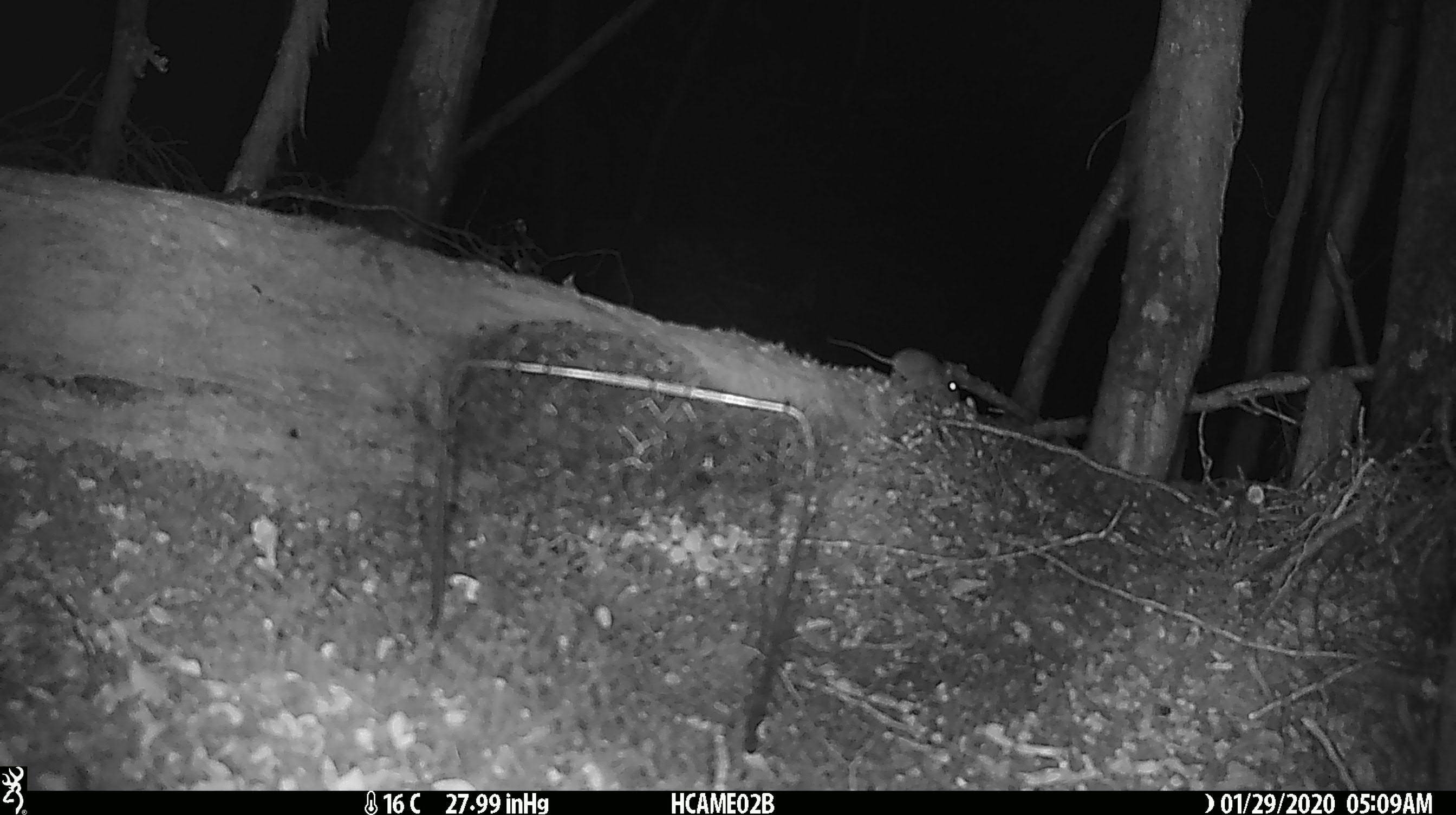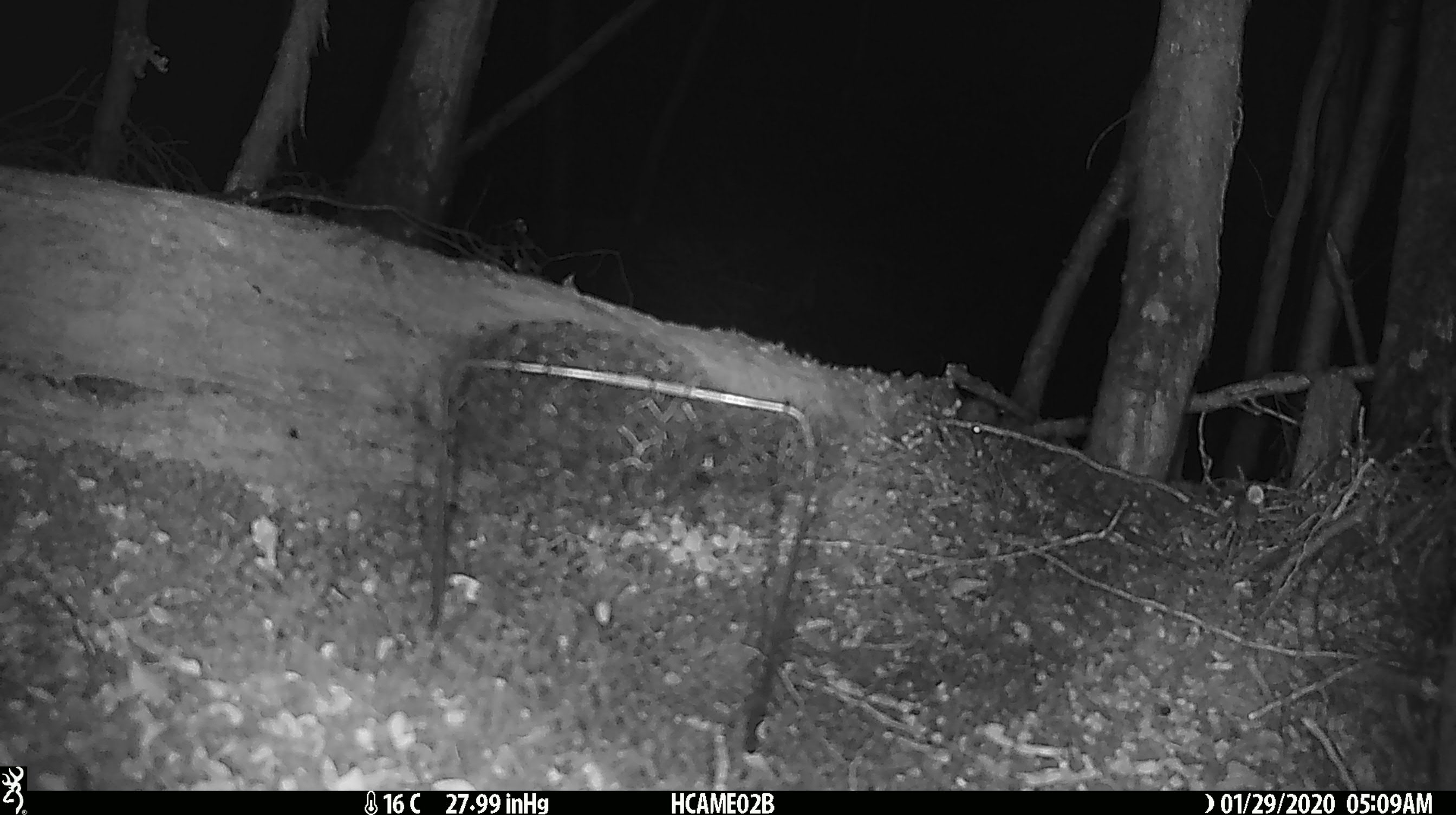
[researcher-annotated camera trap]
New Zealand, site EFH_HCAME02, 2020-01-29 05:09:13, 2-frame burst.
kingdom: Animalia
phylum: Chordata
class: Mammalia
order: Rodentia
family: Muridae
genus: Mus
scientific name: Mus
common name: mouse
Mouse (Mus).